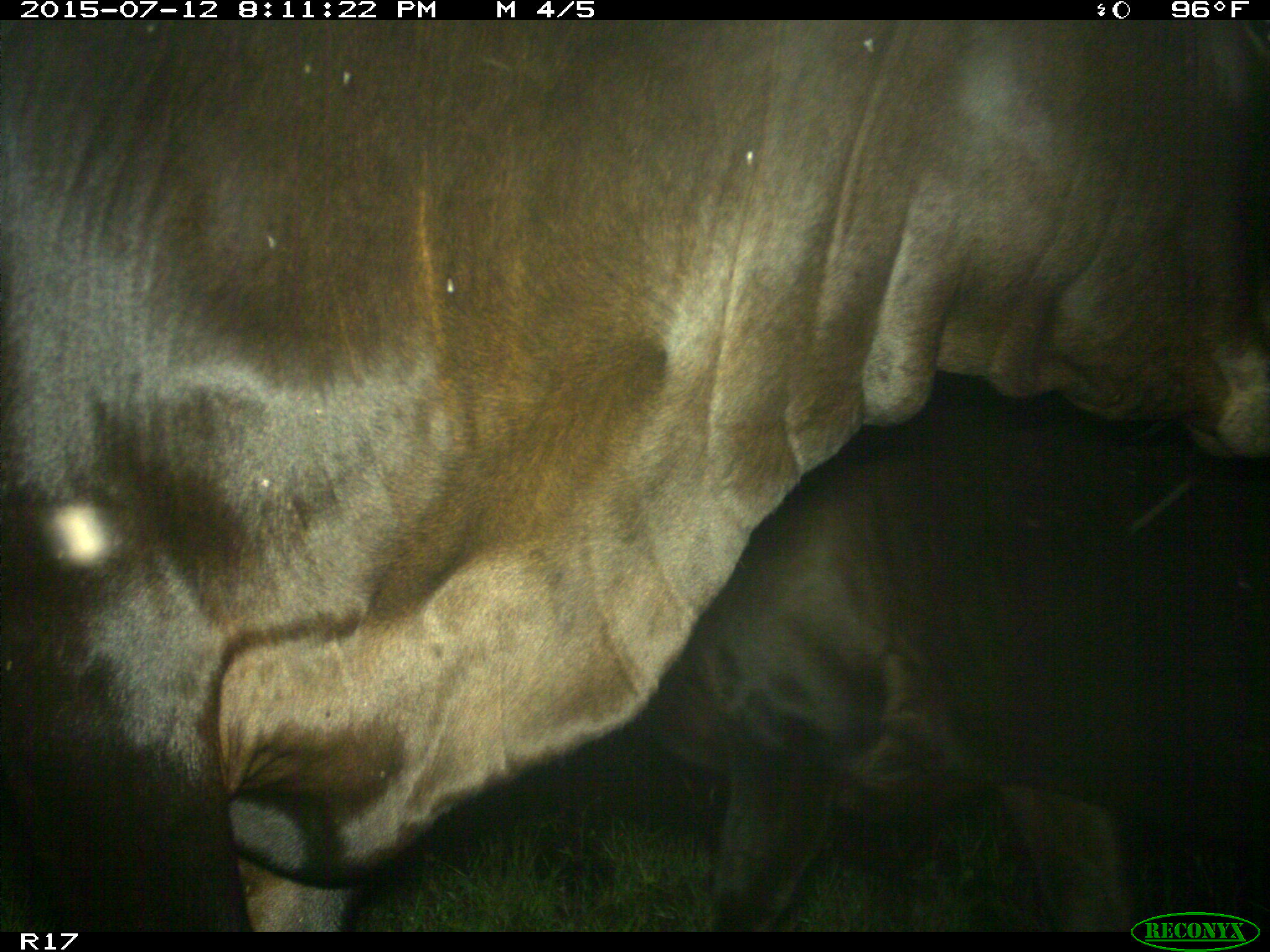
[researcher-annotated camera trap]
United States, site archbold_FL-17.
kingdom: Animalia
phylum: Chordata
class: Mammalia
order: Artiodactyla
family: Bovidae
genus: Bos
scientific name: Bos taurus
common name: domestic cow